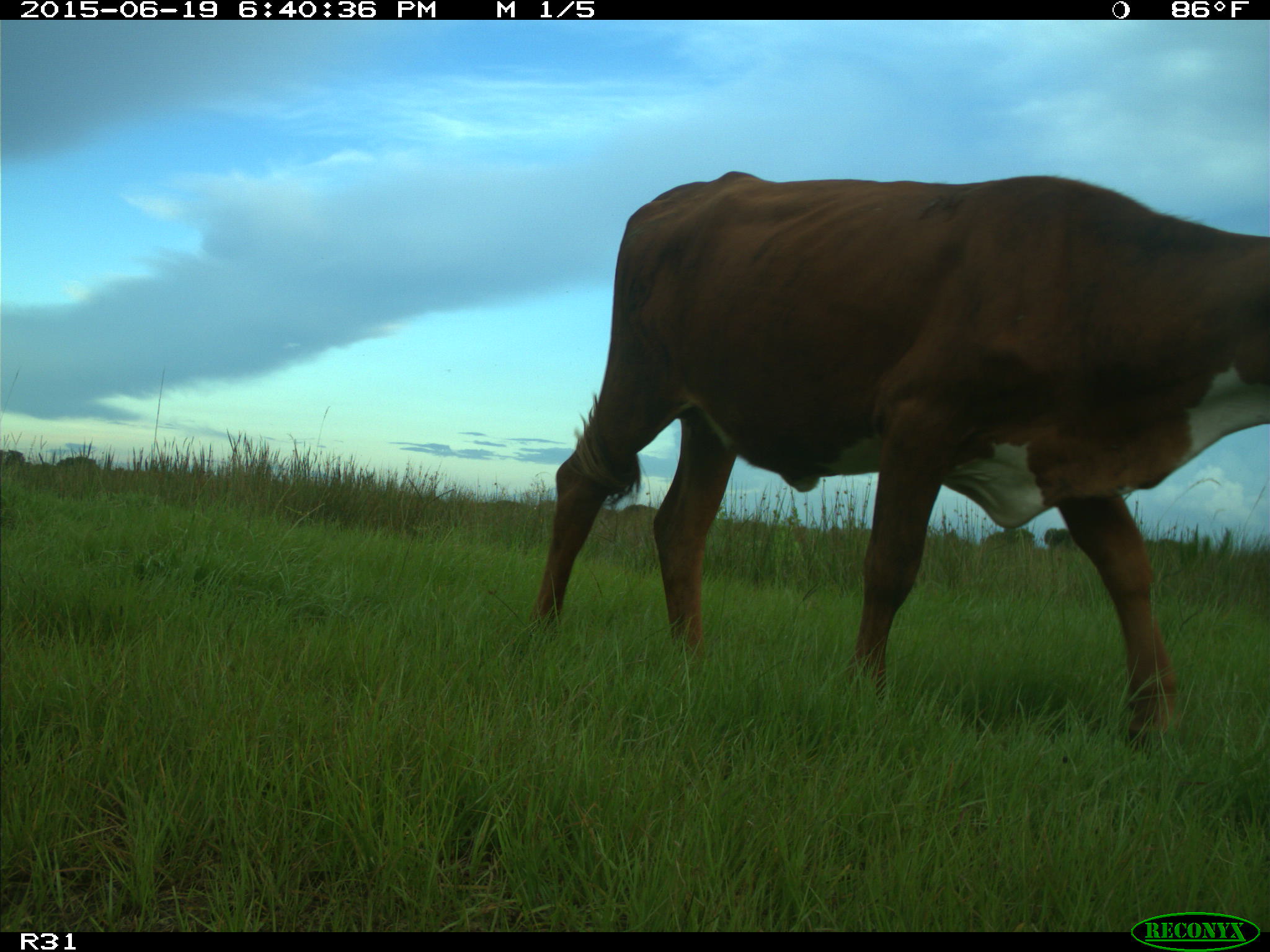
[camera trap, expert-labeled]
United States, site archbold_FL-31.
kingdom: Animalia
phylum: Chordata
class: Mammalia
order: Artiodactyla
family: Bovidae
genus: Bos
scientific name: Bos taurus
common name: domestic cow